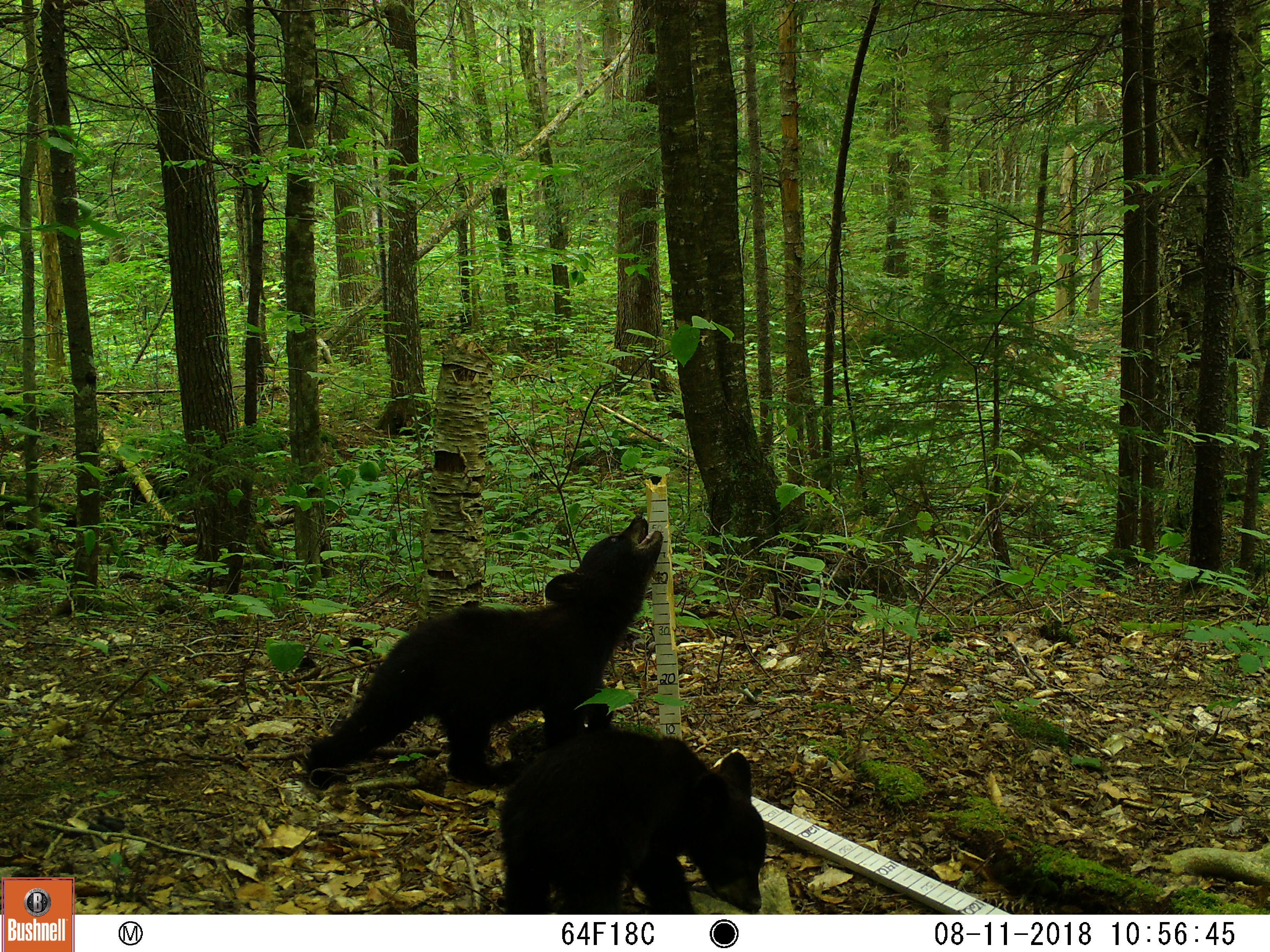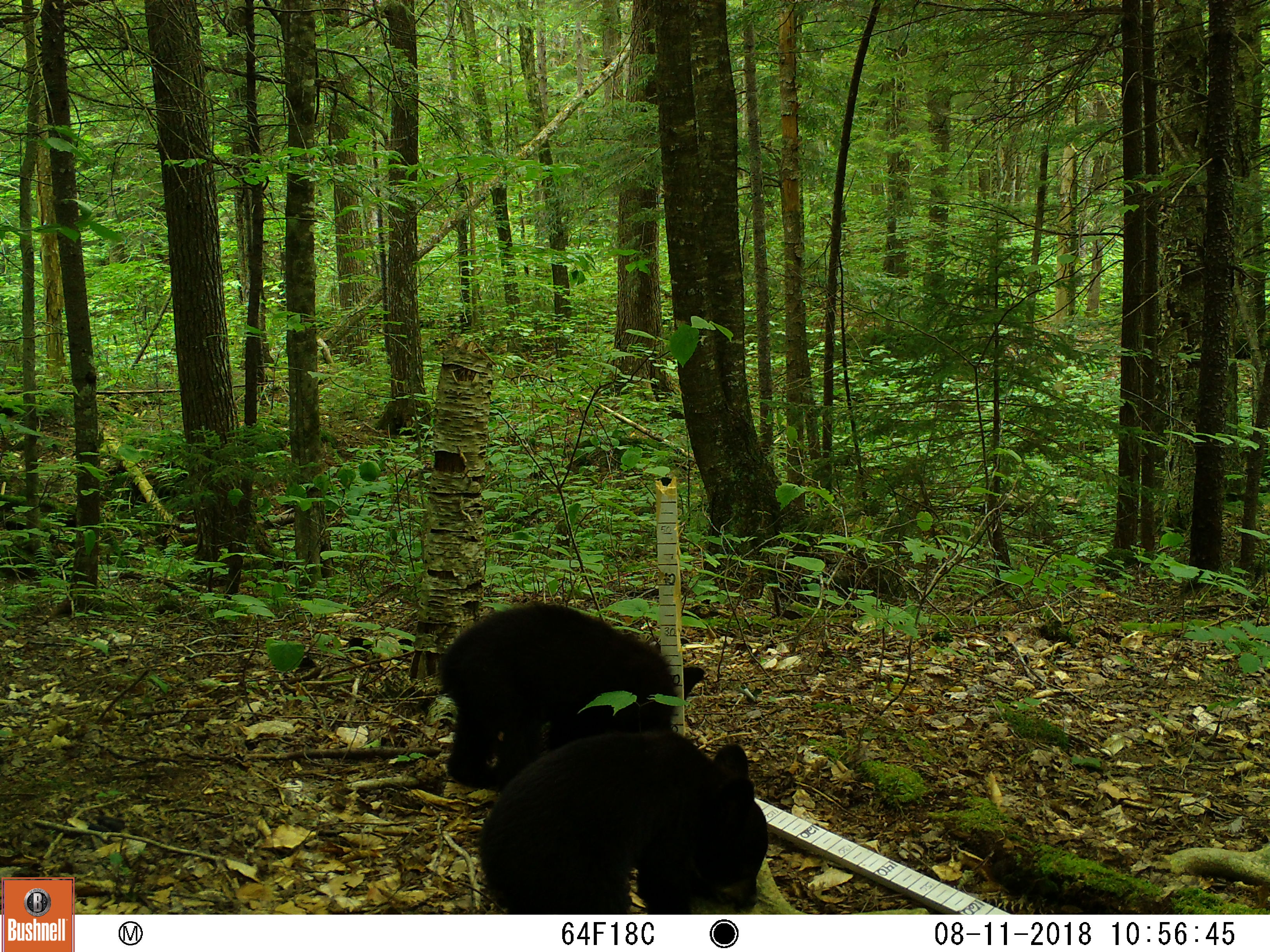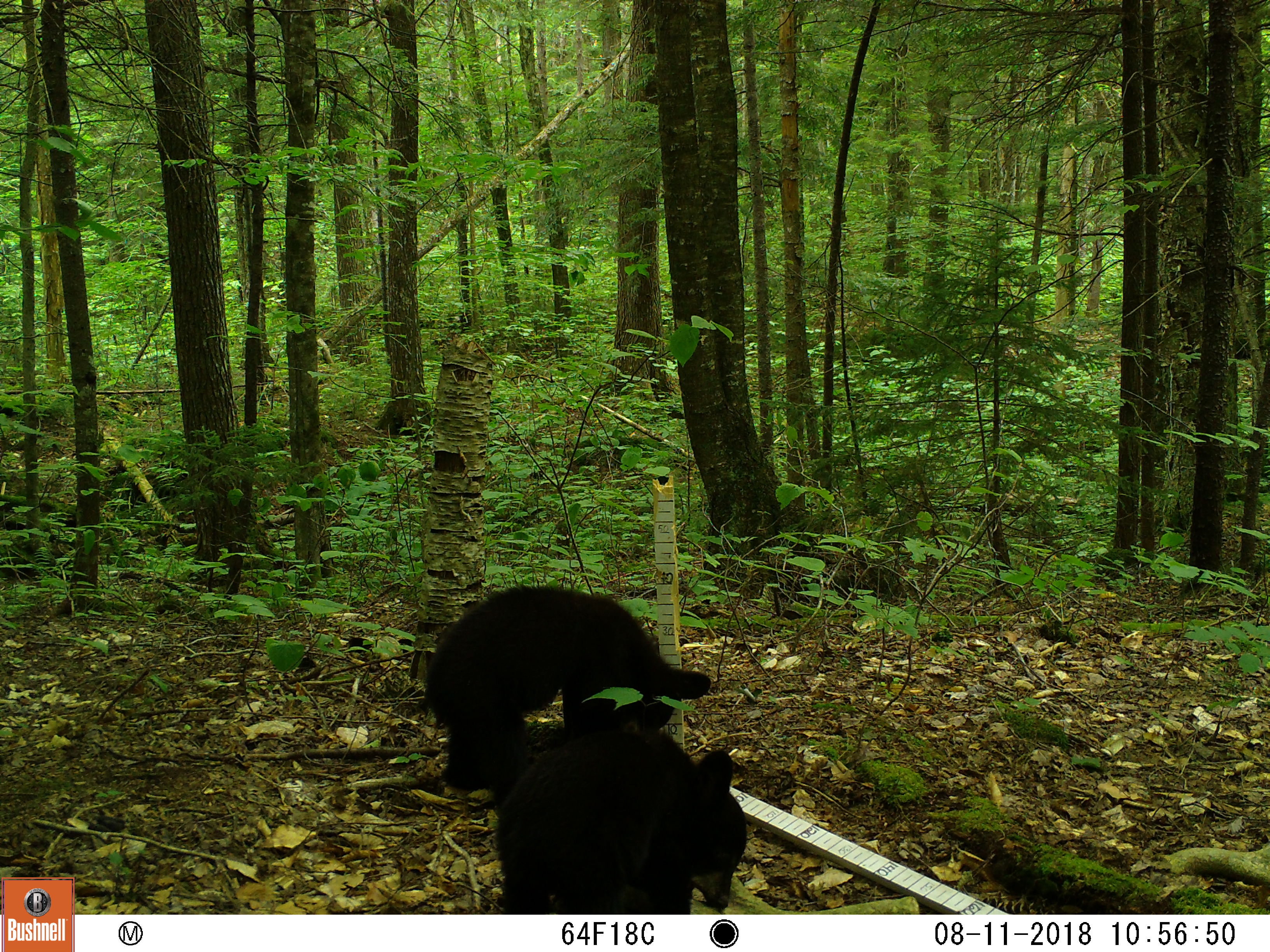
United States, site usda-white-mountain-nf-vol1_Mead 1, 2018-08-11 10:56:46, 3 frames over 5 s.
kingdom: Animalia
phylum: Chordata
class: Mammalia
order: Carnivora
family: Ursidae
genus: Ursus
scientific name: Ursus americanus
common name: black bear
Black bear (Ursus americanus).